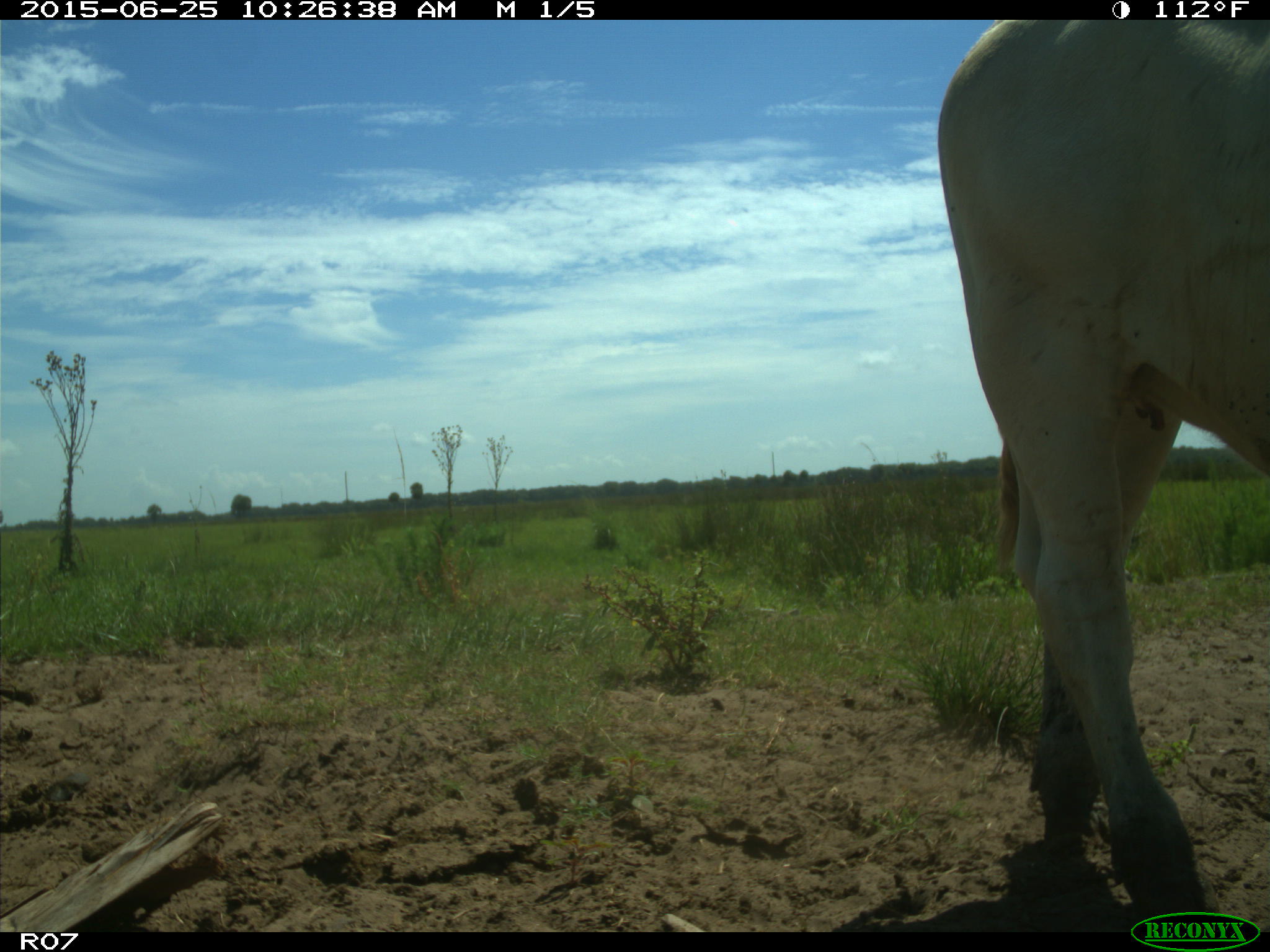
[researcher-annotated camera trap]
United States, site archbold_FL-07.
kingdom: Animalia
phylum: Chordata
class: Mammalia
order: Artiodactyla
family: Bovidae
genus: Bos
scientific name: Bos taurus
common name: domestic cow